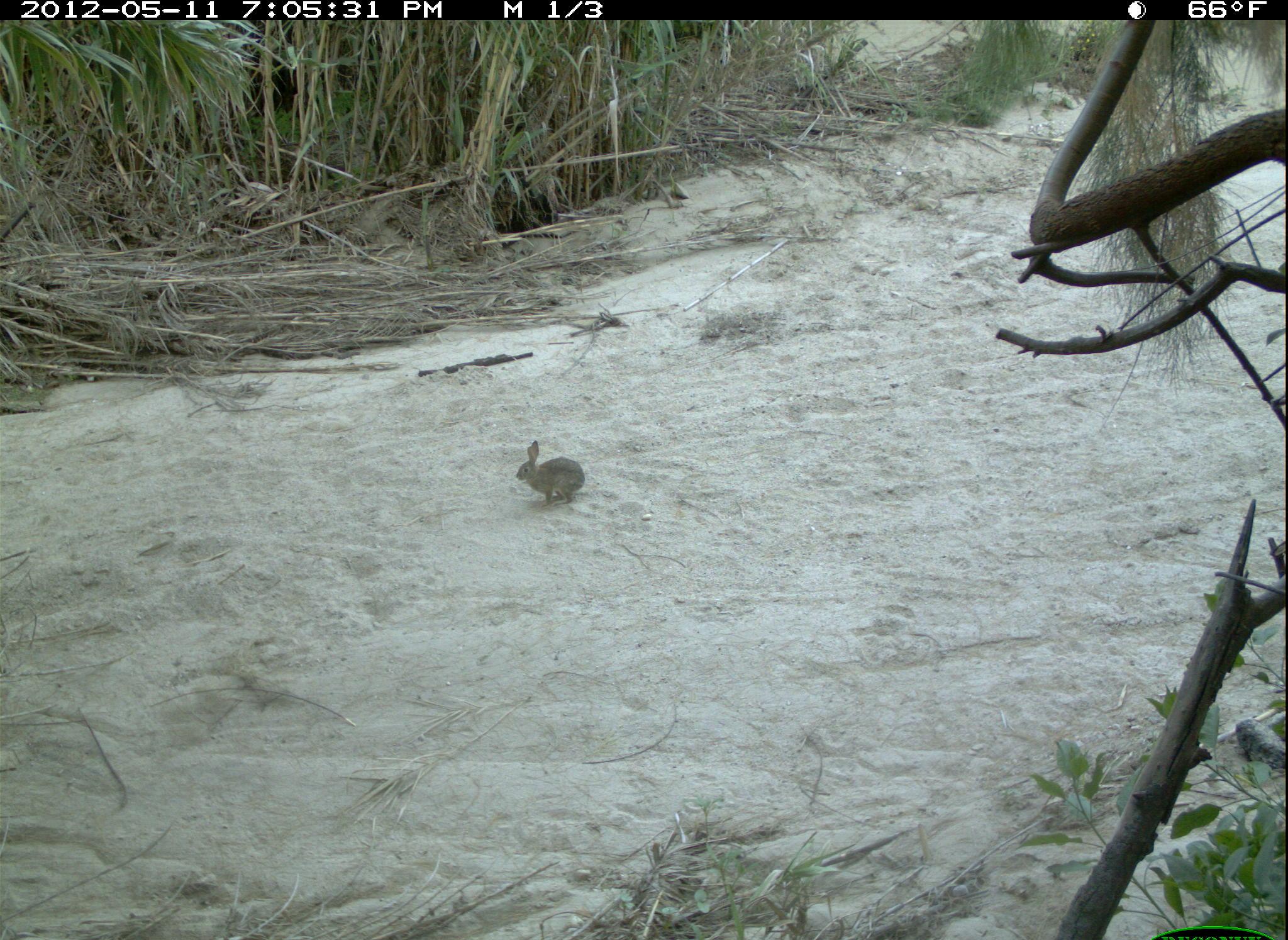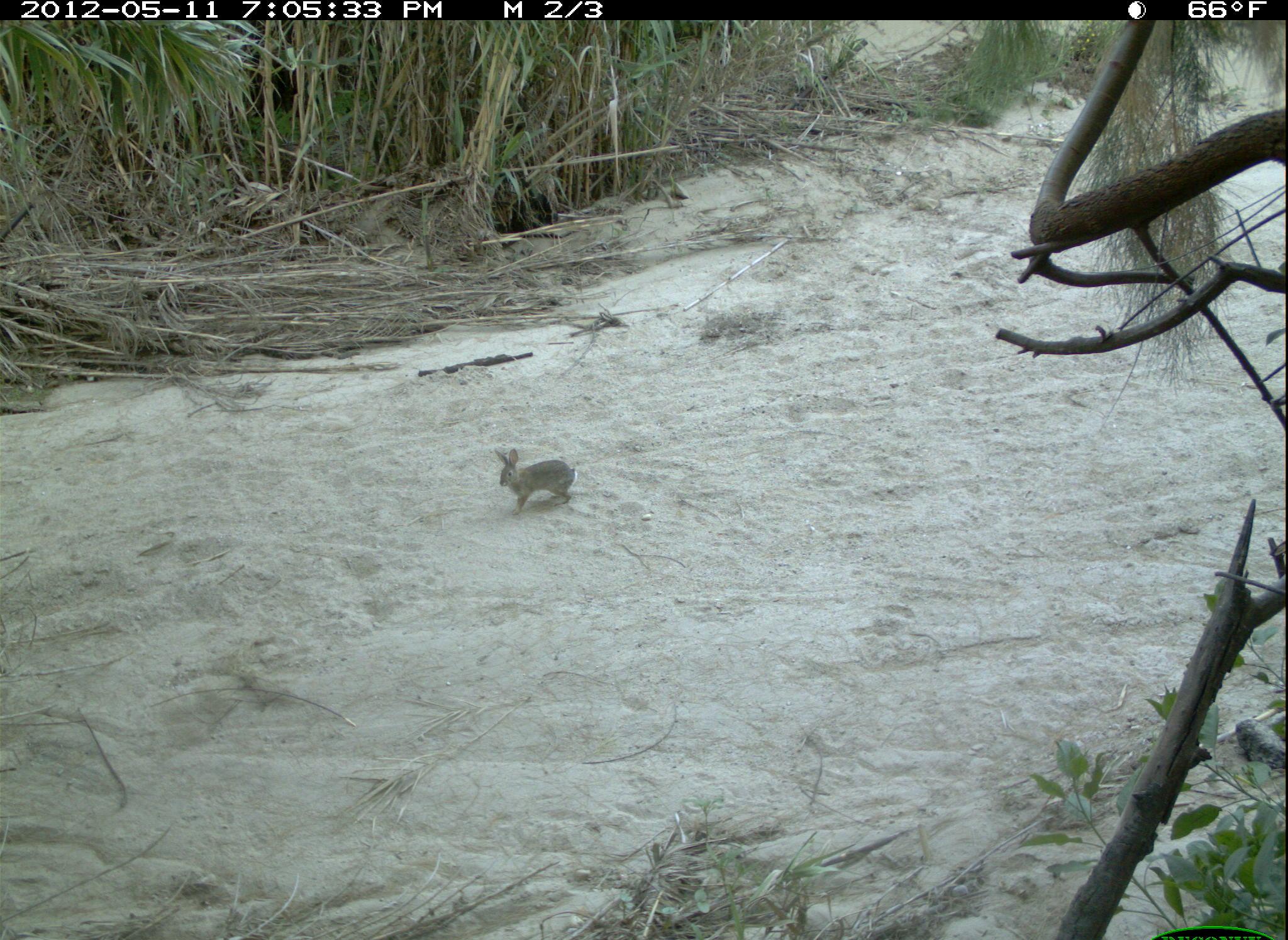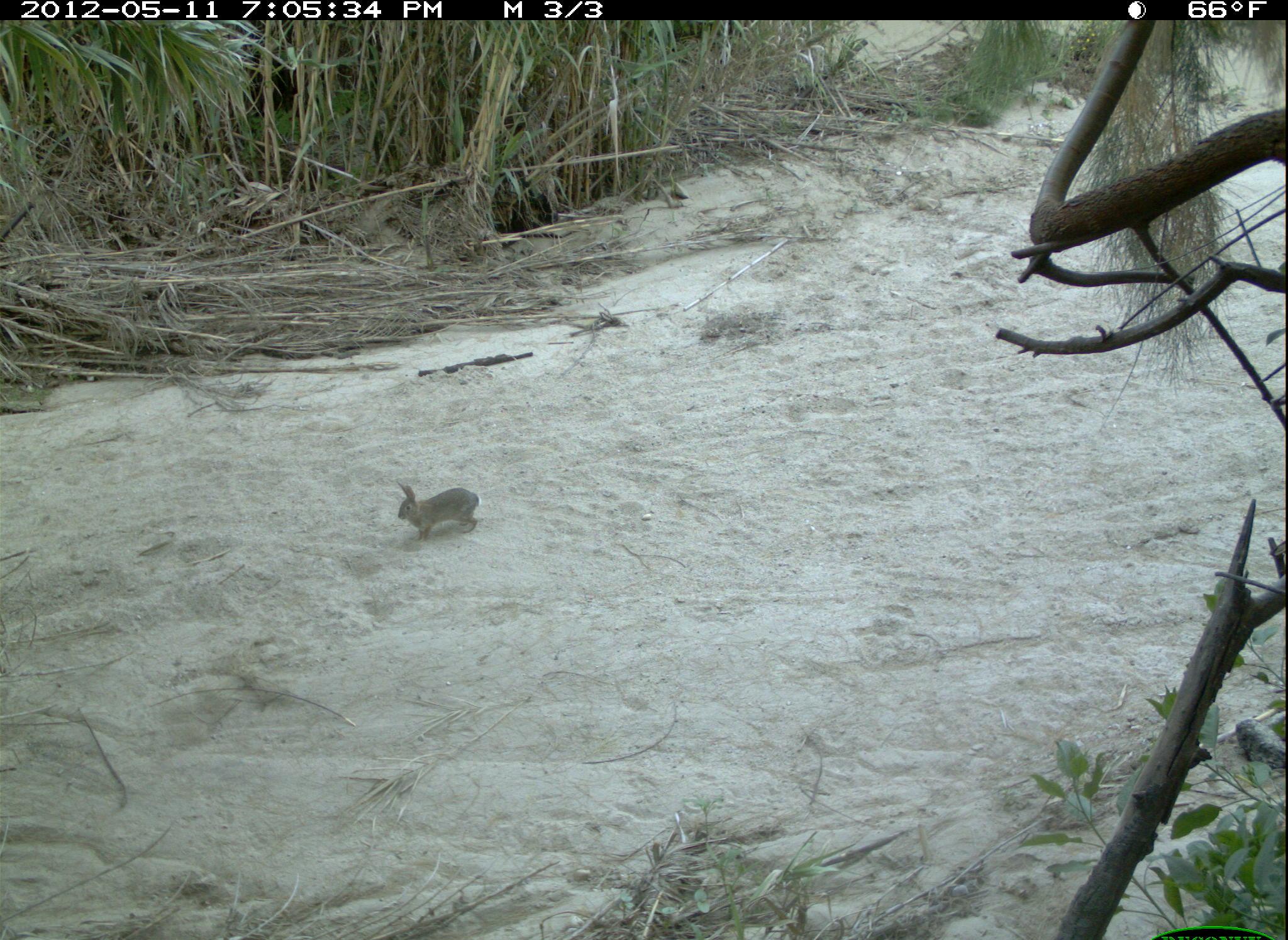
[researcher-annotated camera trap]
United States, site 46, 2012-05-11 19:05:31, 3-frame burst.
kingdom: Animalia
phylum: Chordata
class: Mammalia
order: Lagomorpha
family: Leporidae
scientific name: Leporidae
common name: rabbits and hares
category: rabbit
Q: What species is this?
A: Rabbit (rabbits and hares) (Leporidae).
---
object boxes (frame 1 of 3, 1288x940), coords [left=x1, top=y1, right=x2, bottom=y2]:
rabbit: [left=504, top=433, right=601, bottom=523]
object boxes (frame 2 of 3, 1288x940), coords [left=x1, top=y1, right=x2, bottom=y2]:
rabbit: [left=491, top=445, right=583, bottom=514]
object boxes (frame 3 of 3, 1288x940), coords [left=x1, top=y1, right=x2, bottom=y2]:
rabbit: [left=386, top=478, right=493, bottom=554]